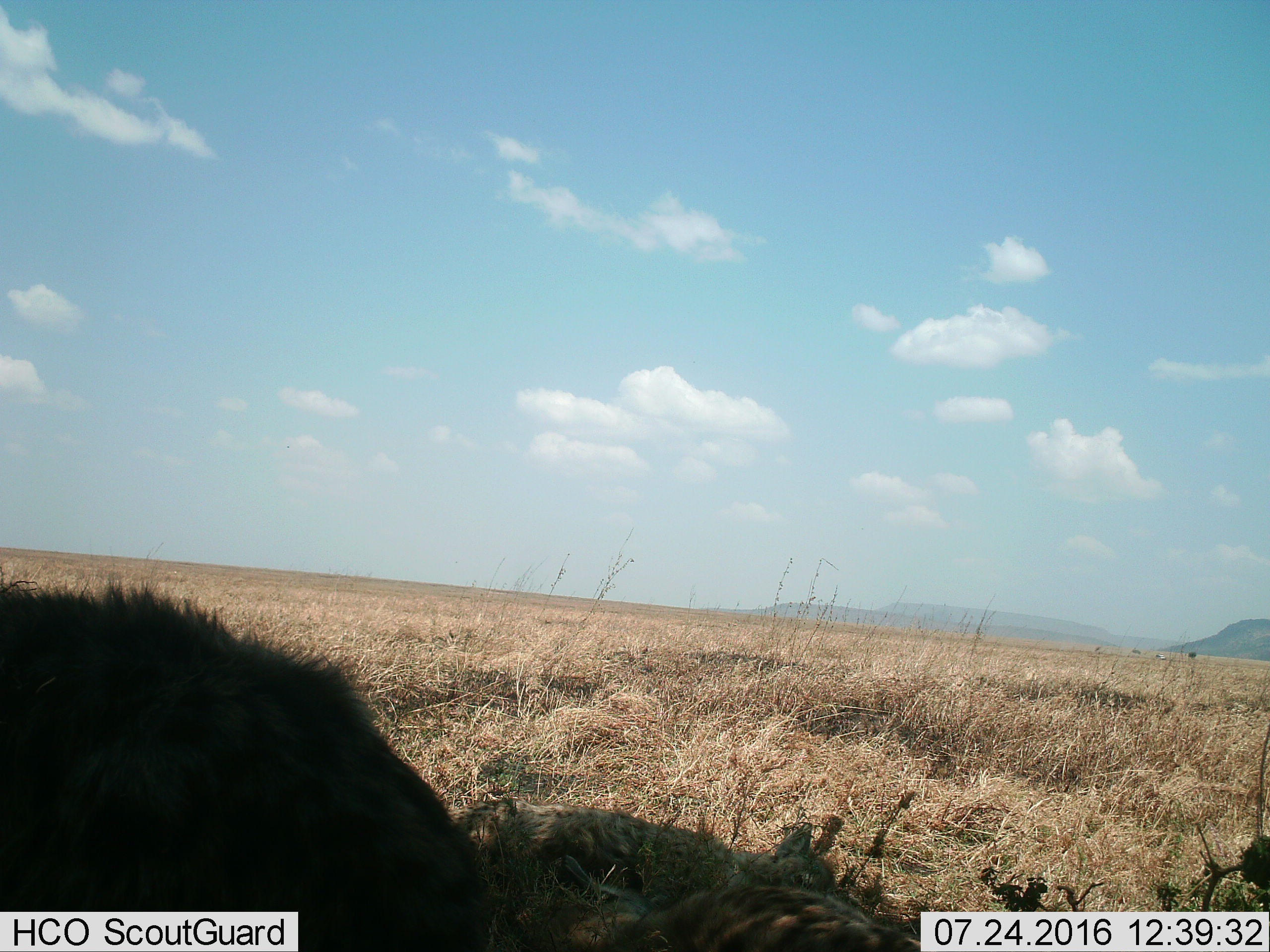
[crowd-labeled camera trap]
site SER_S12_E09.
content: unidentified animal